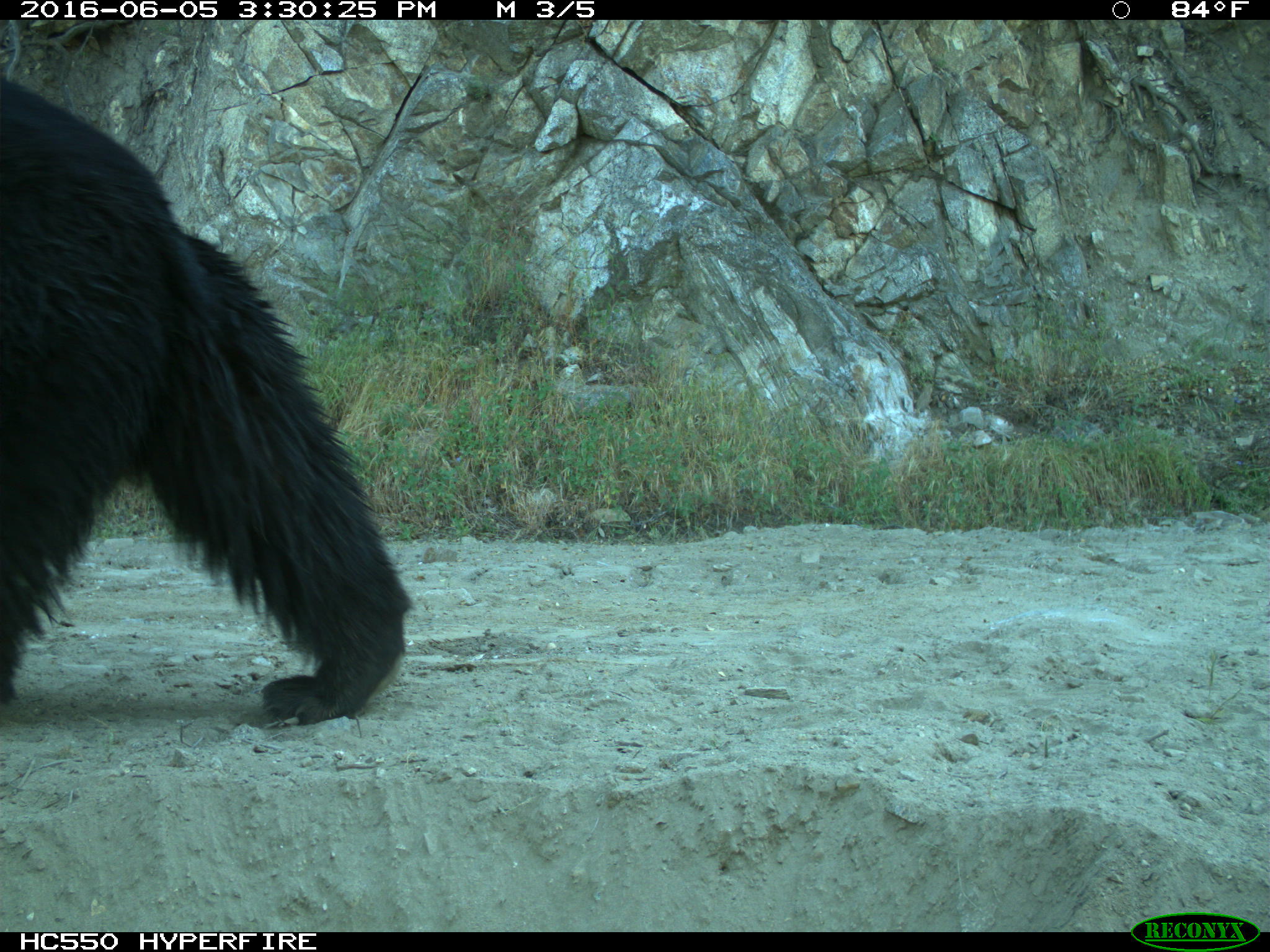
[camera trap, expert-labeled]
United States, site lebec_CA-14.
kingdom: Animalia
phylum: Chordata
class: Mammalia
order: Carnivora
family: Ursidae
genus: Ursus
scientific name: Ursus americanus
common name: american black bear